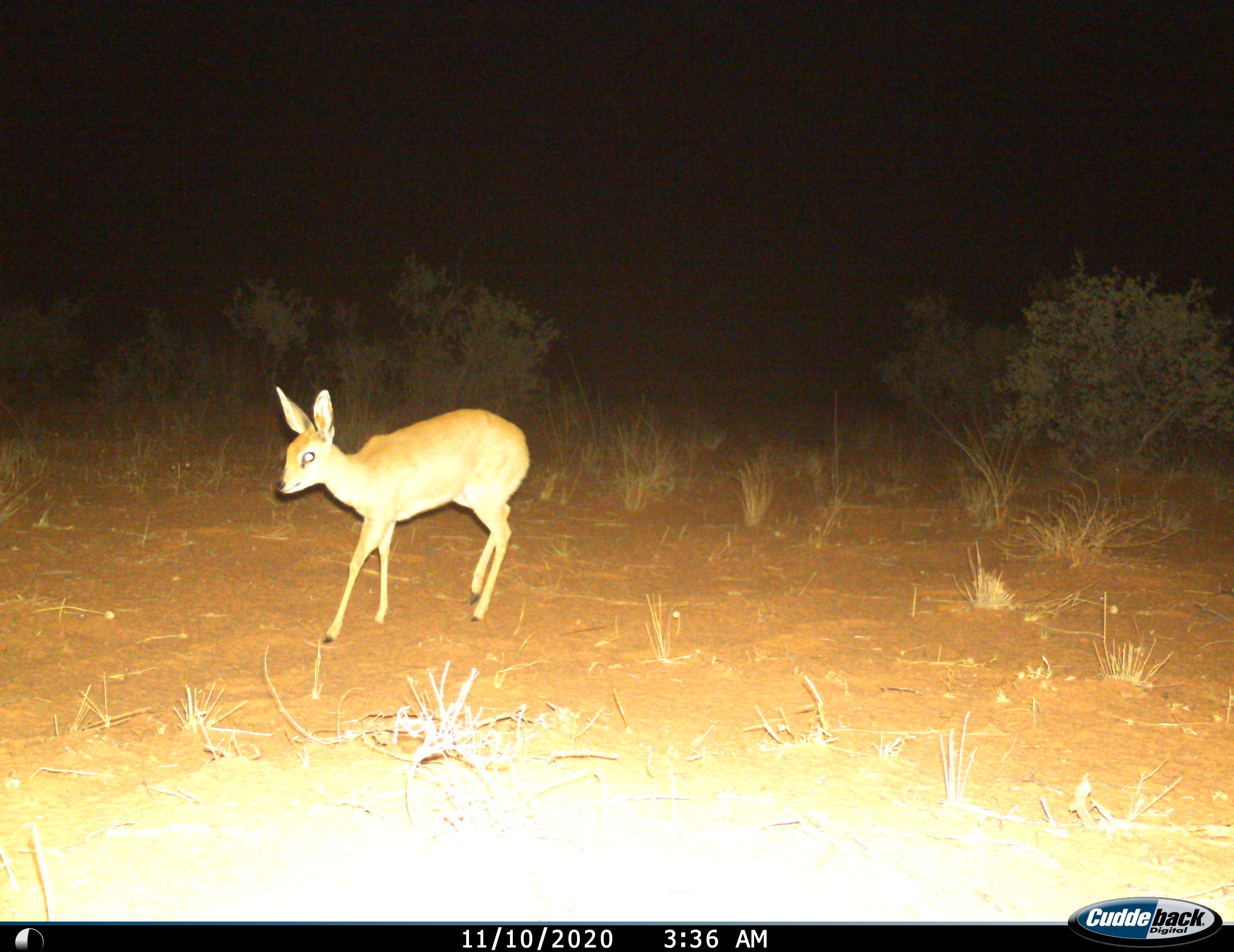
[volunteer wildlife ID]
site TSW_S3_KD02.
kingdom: Animalia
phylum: Chordata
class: Mammalia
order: Artiodactyla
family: Bovidae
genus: Raphicerus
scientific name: Raphicerus campestris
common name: steenbok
Steenbok (Raphicerus campestris), count 1. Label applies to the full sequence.